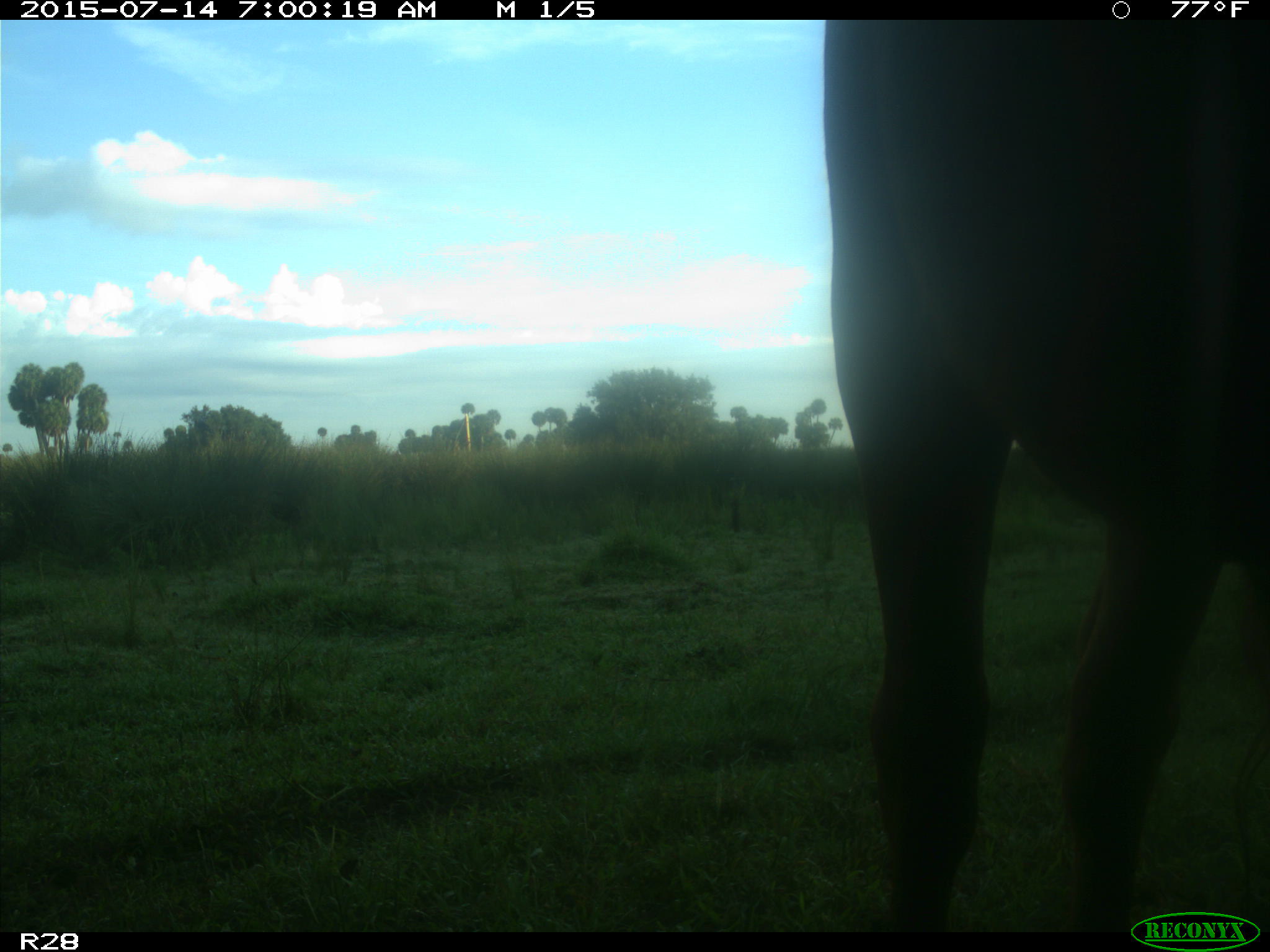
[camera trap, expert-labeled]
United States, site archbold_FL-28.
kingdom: Animalia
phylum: Chordata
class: Mammalia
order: Artiodactyla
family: Bovidae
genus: Bos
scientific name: Bos taurus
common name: domestic cow